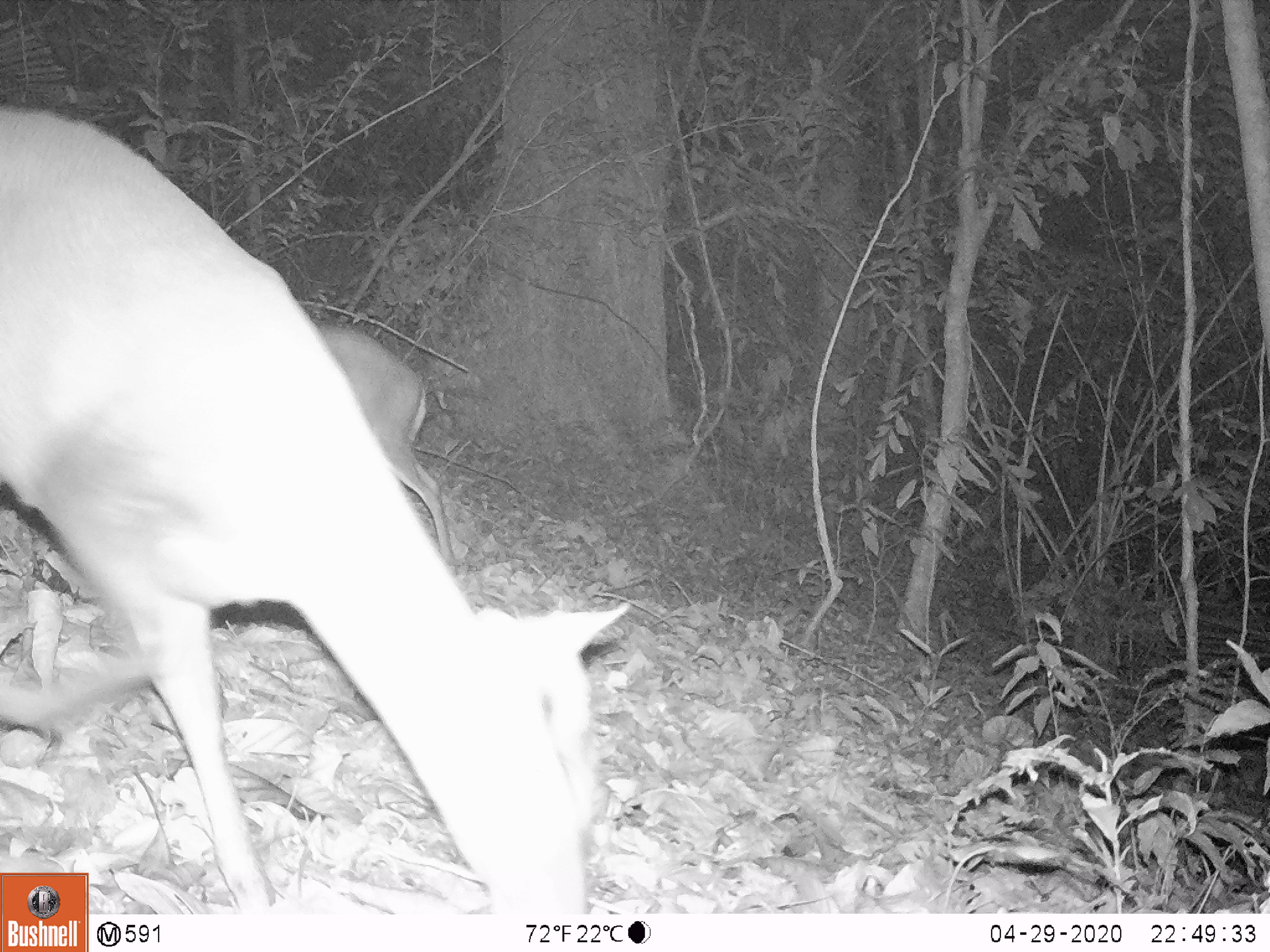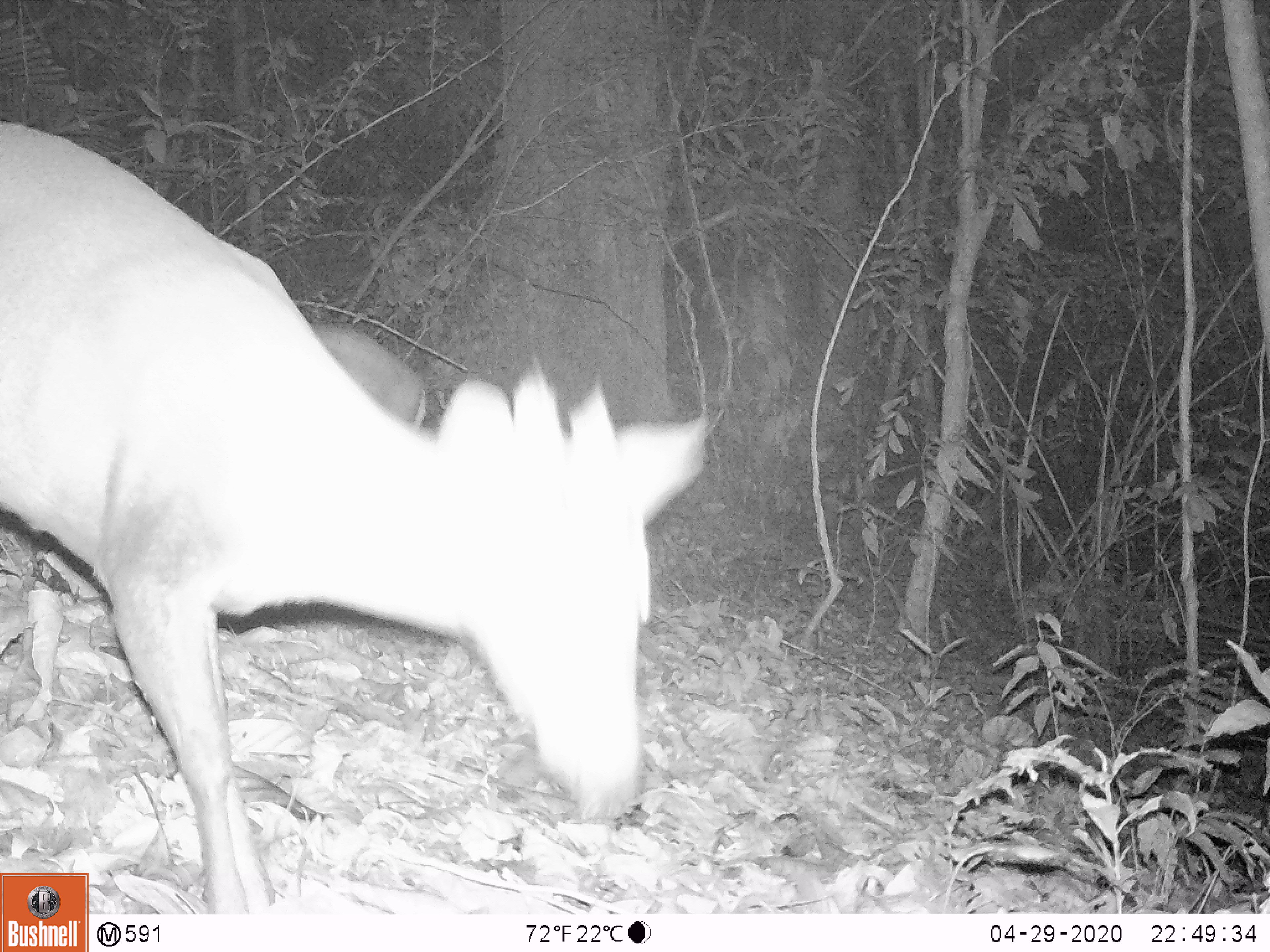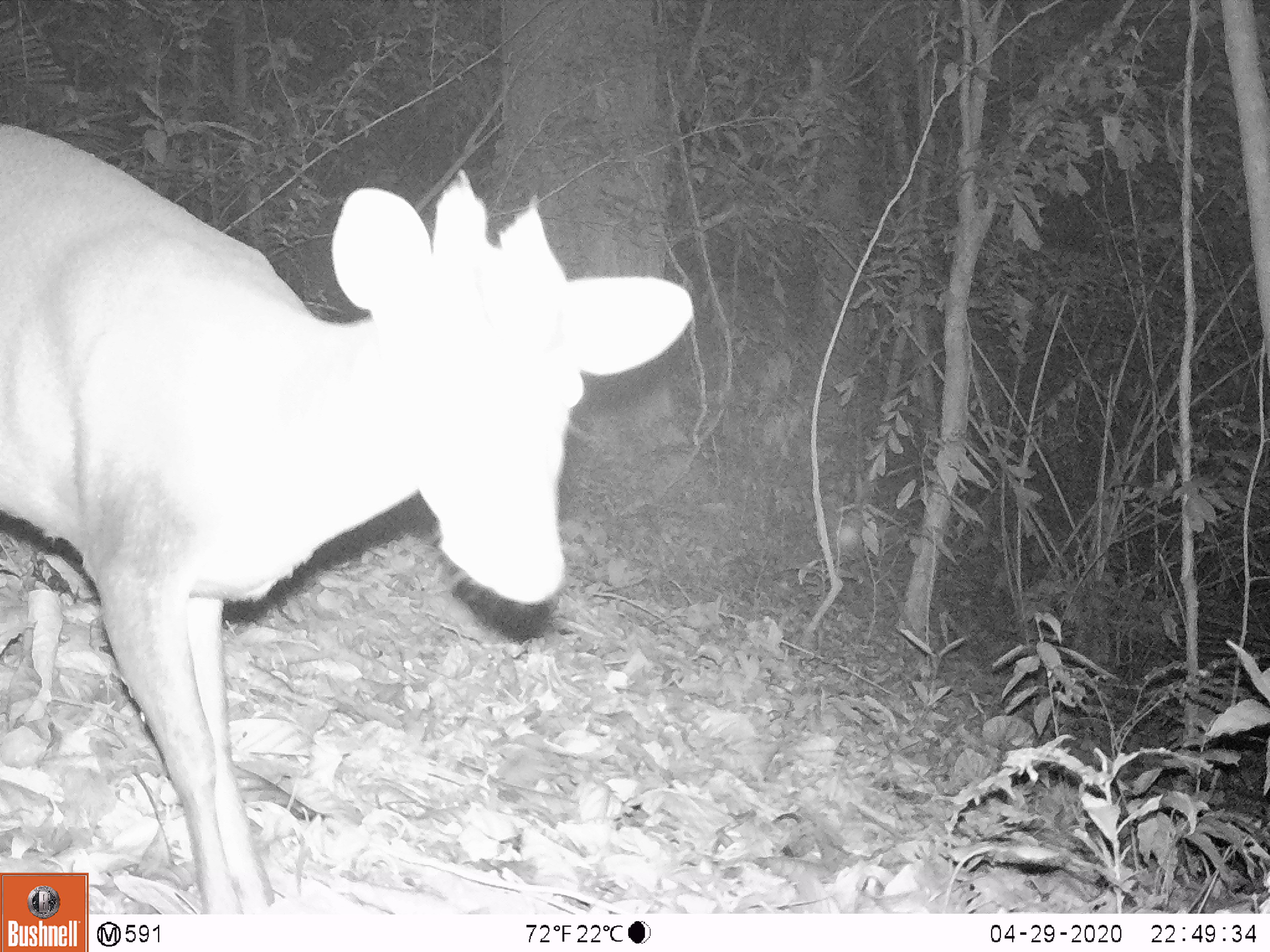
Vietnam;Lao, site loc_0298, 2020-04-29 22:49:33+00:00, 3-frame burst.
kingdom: Animalia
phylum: Chordata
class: Mammalia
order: Artiodactyla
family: Cervidae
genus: Muntiacus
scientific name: Muntiacus rooseveltorum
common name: roosevelt's muntjac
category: roosevelts muntjac group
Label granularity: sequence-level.